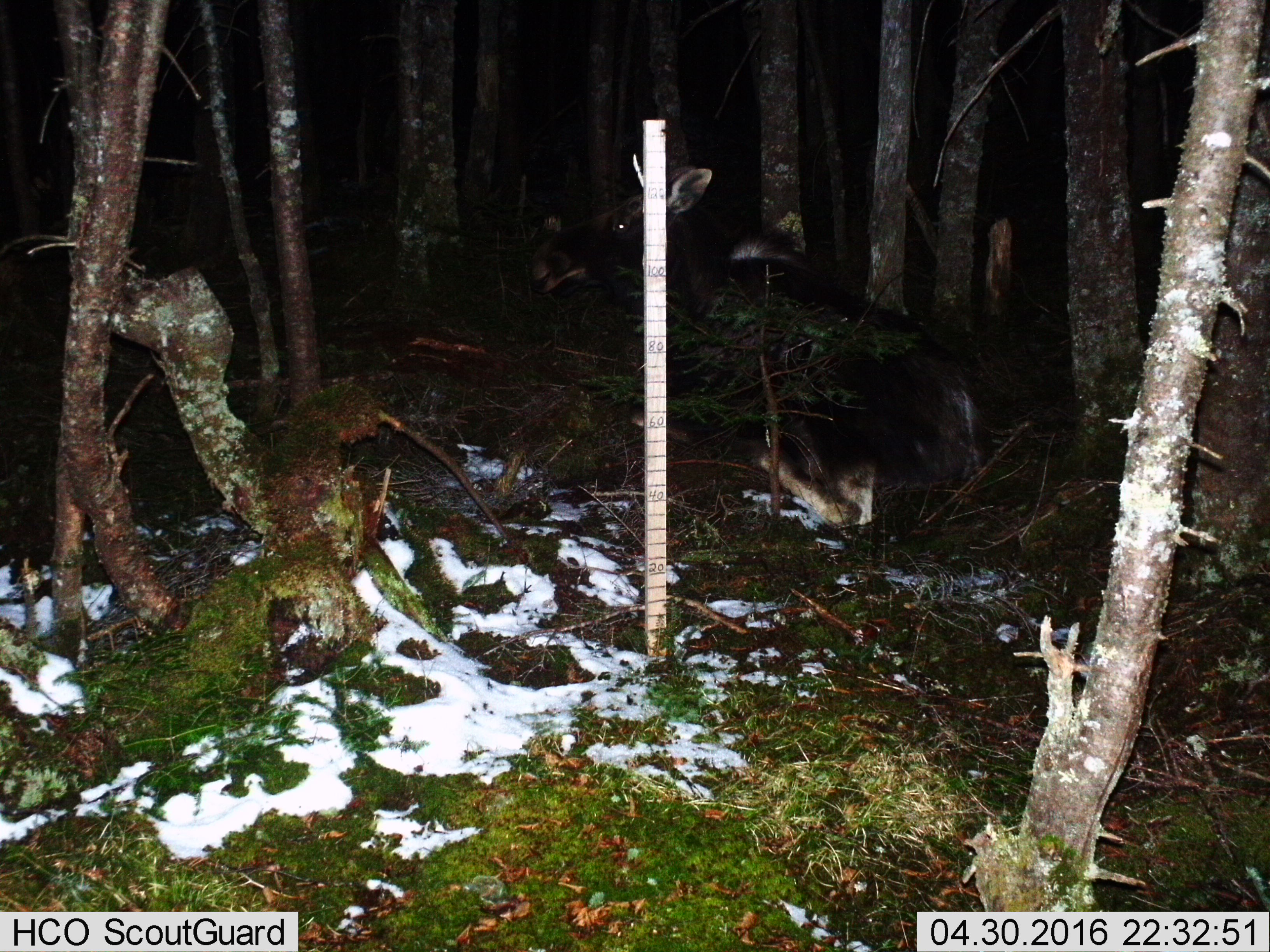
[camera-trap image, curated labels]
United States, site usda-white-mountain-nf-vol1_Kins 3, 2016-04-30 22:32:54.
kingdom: Animalia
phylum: Chordata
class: Mammalia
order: Artiodactyla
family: Cervidae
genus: Alces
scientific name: Alces alces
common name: moose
Moose (Alces alces).